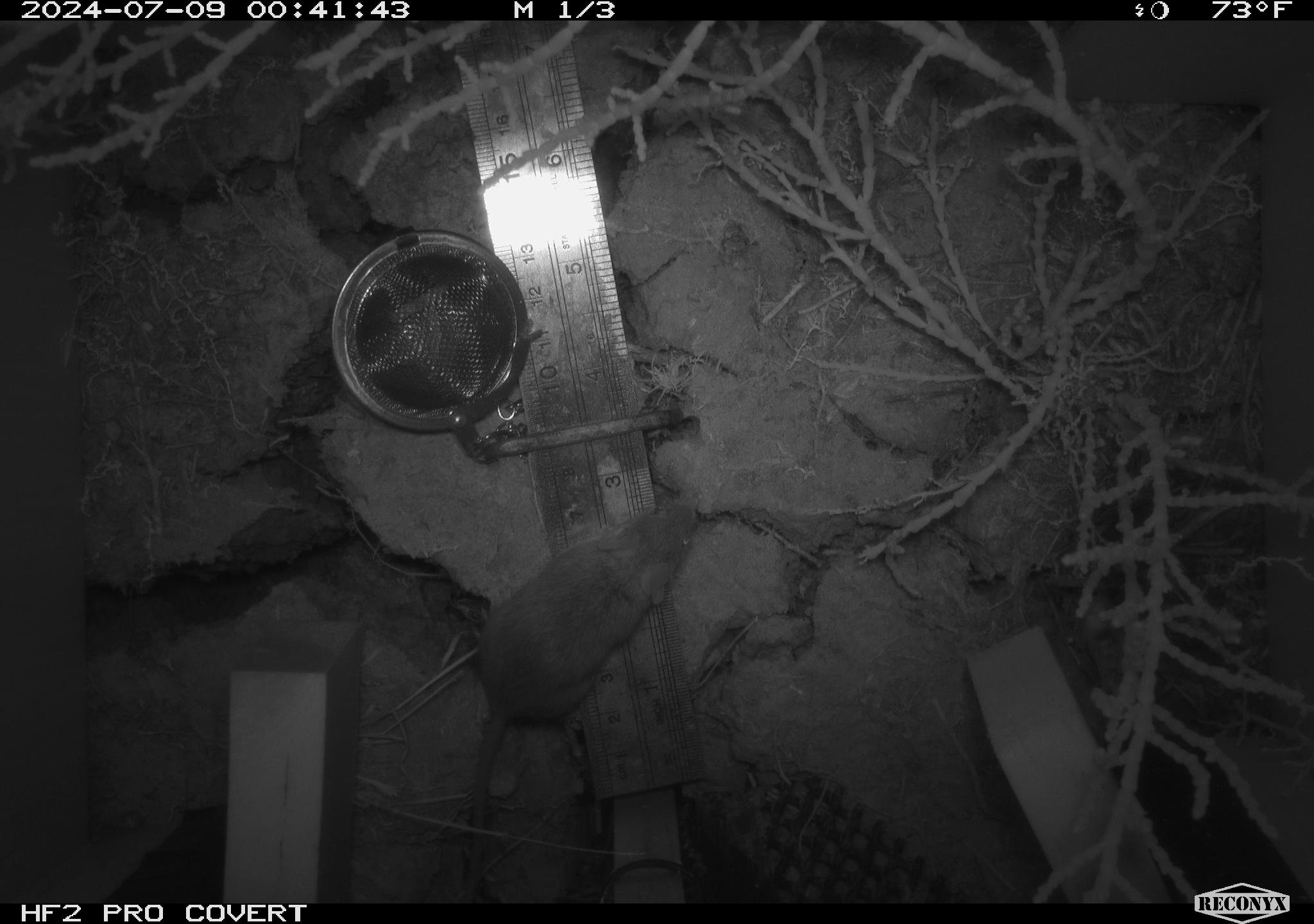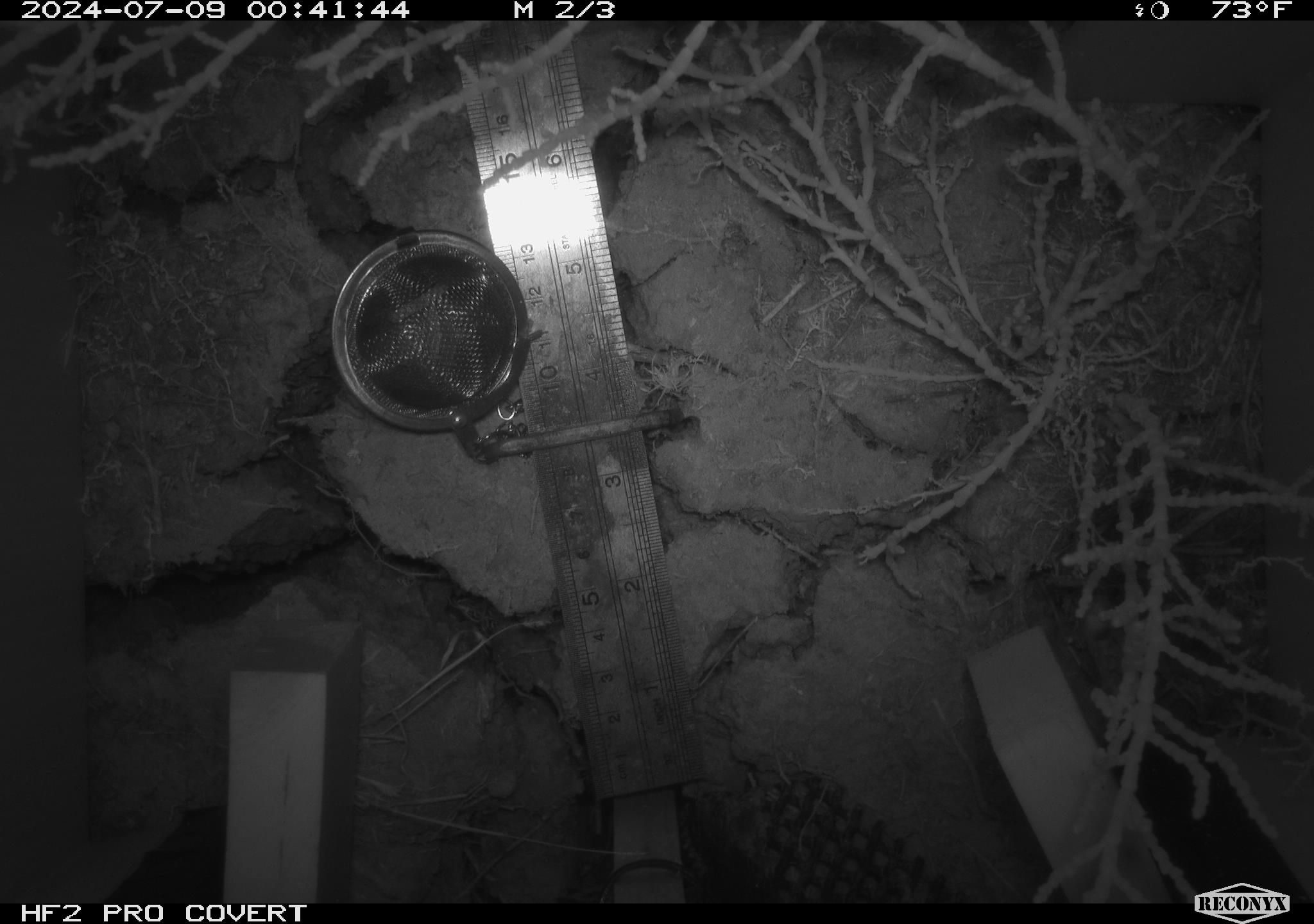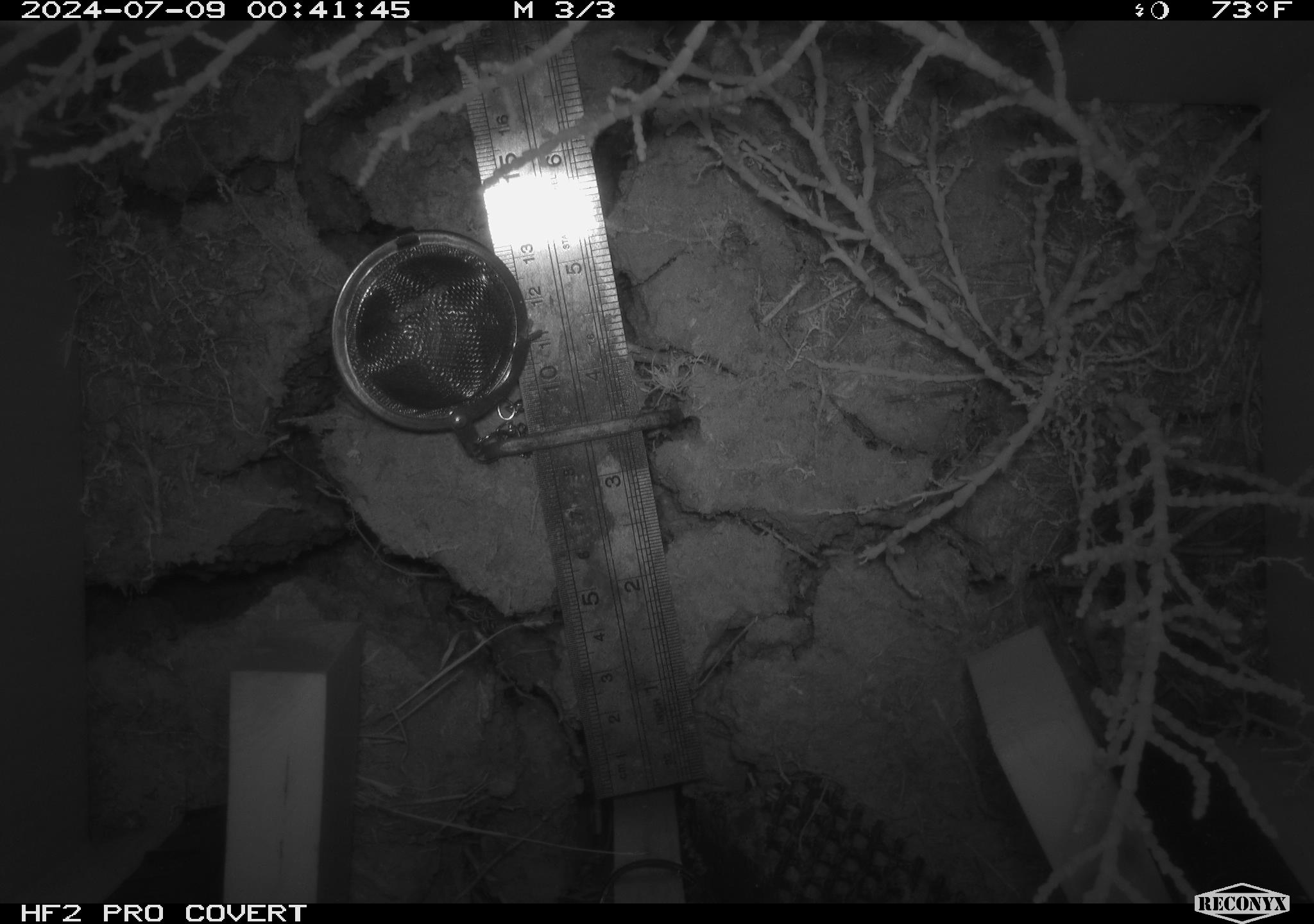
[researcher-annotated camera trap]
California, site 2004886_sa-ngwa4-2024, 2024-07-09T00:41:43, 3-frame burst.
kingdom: Animalia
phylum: Chordata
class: Mammalia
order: Rodentia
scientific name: Rodentia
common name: mouse species